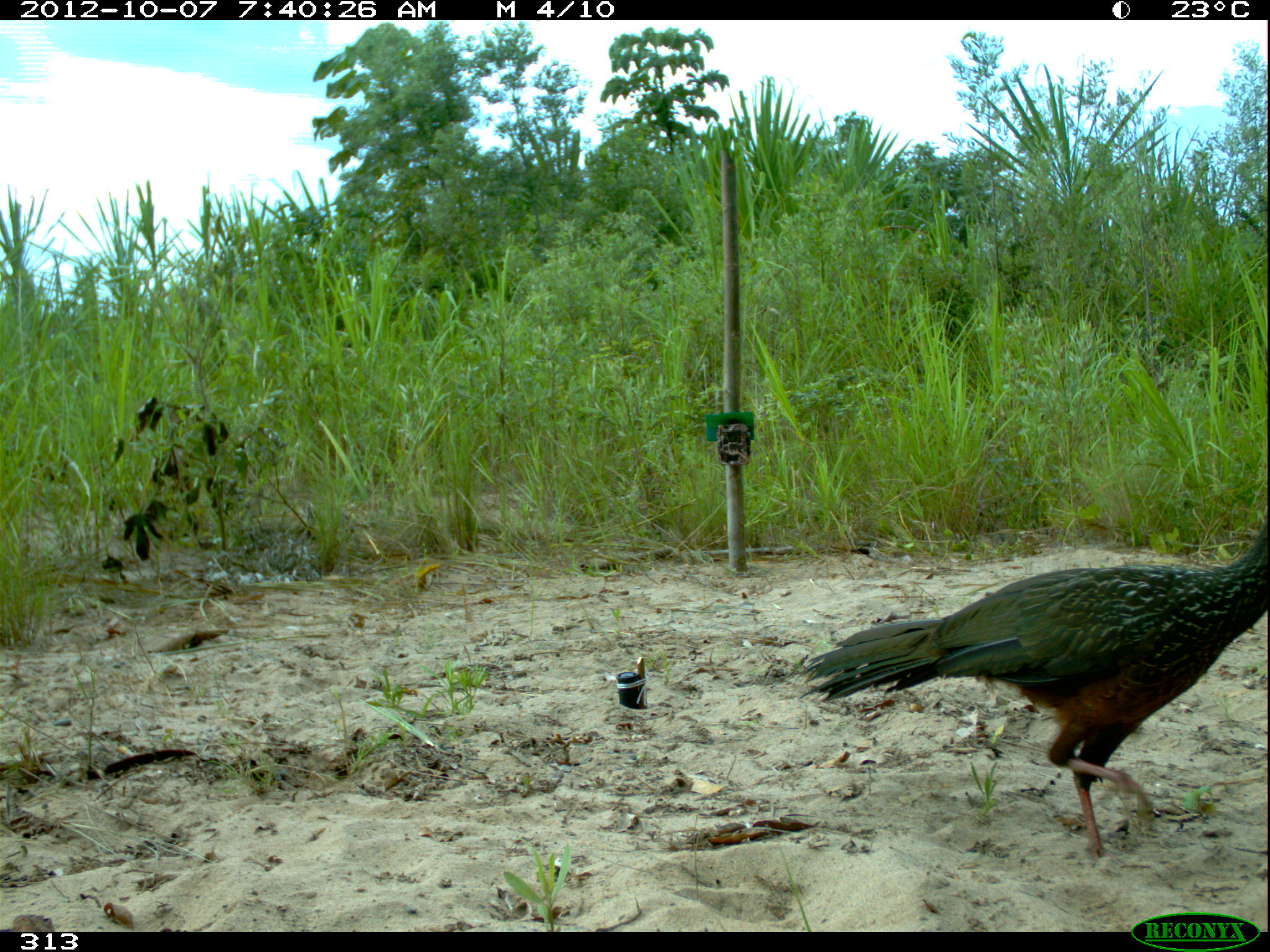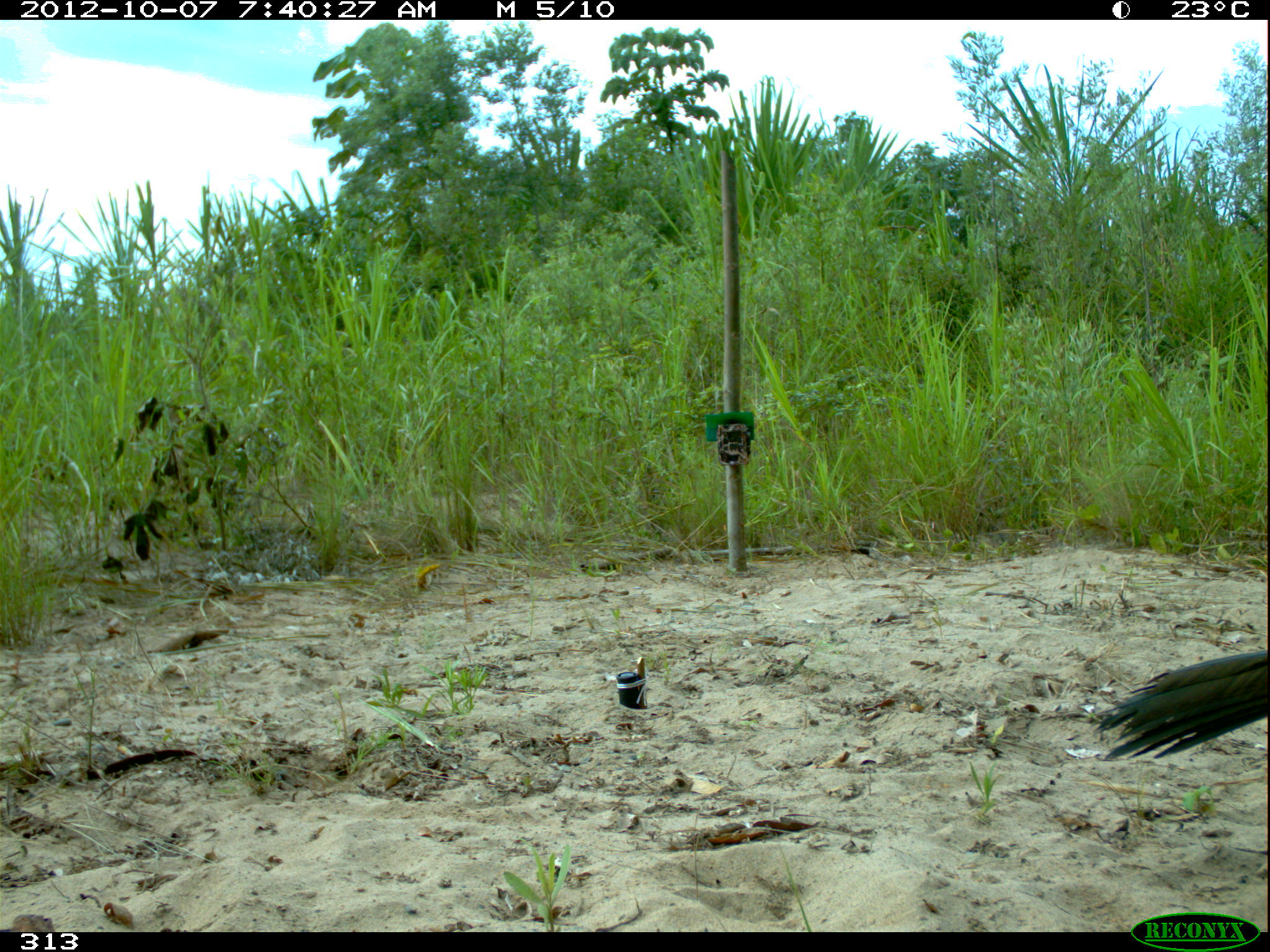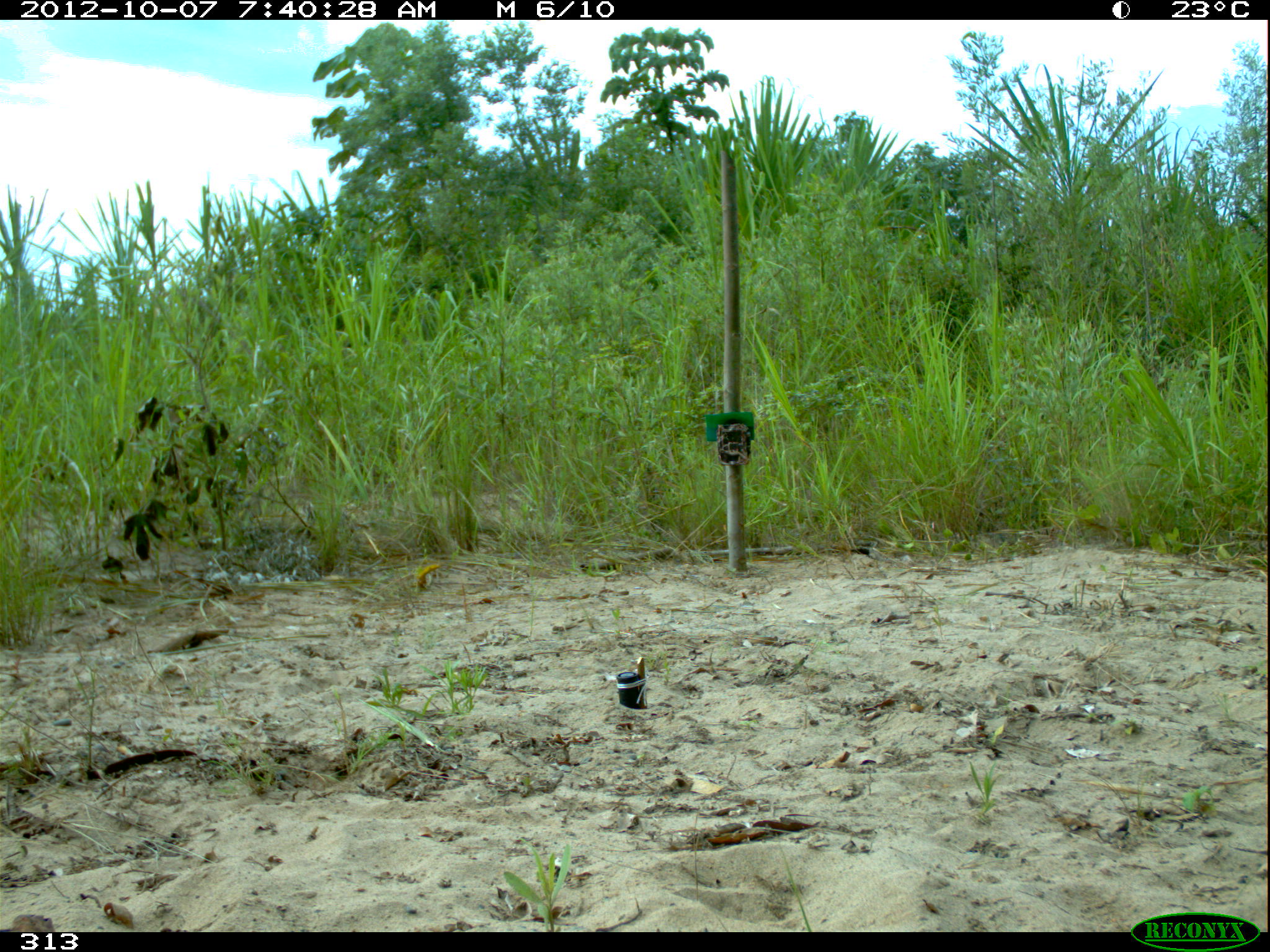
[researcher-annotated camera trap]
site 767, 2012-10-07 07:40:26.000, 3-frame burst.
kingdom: Animalia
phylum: Chordata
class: Aves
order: Galliformes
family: Cracidae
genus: Penelope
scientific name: Penelope jacquacu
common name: spix's guan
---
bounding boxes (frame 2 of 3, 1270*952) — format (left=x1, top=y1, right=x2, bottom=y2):
penelope jacquacu: (left=1092, top=647, right=1266, bottom=761)